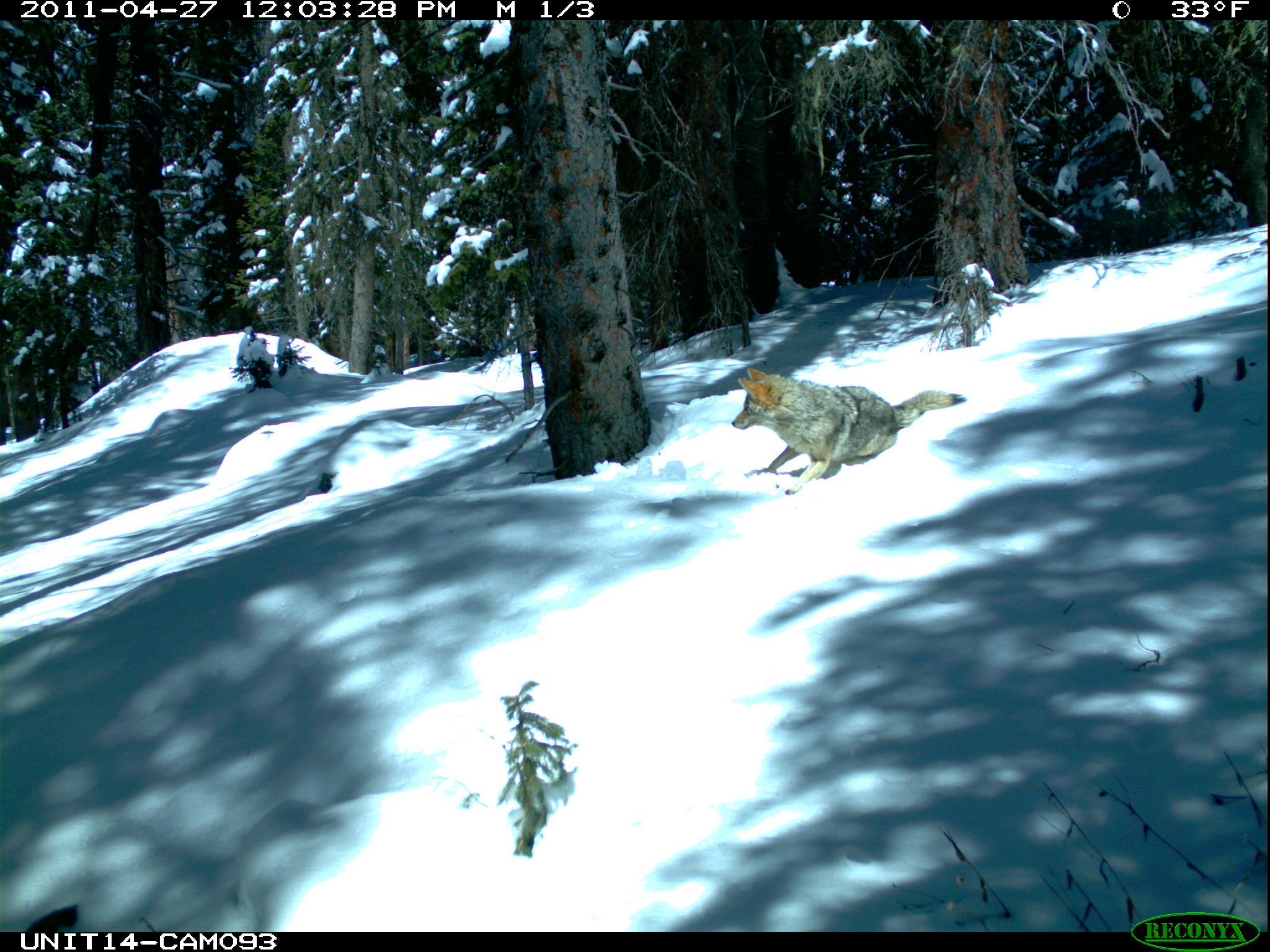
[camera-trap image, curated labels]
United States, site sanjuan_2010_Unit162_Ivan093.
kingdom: Animalia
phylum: Chordata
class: Mammalia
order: Carnivora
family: Canidae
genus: Canis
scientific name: Canis latrans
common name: coyote